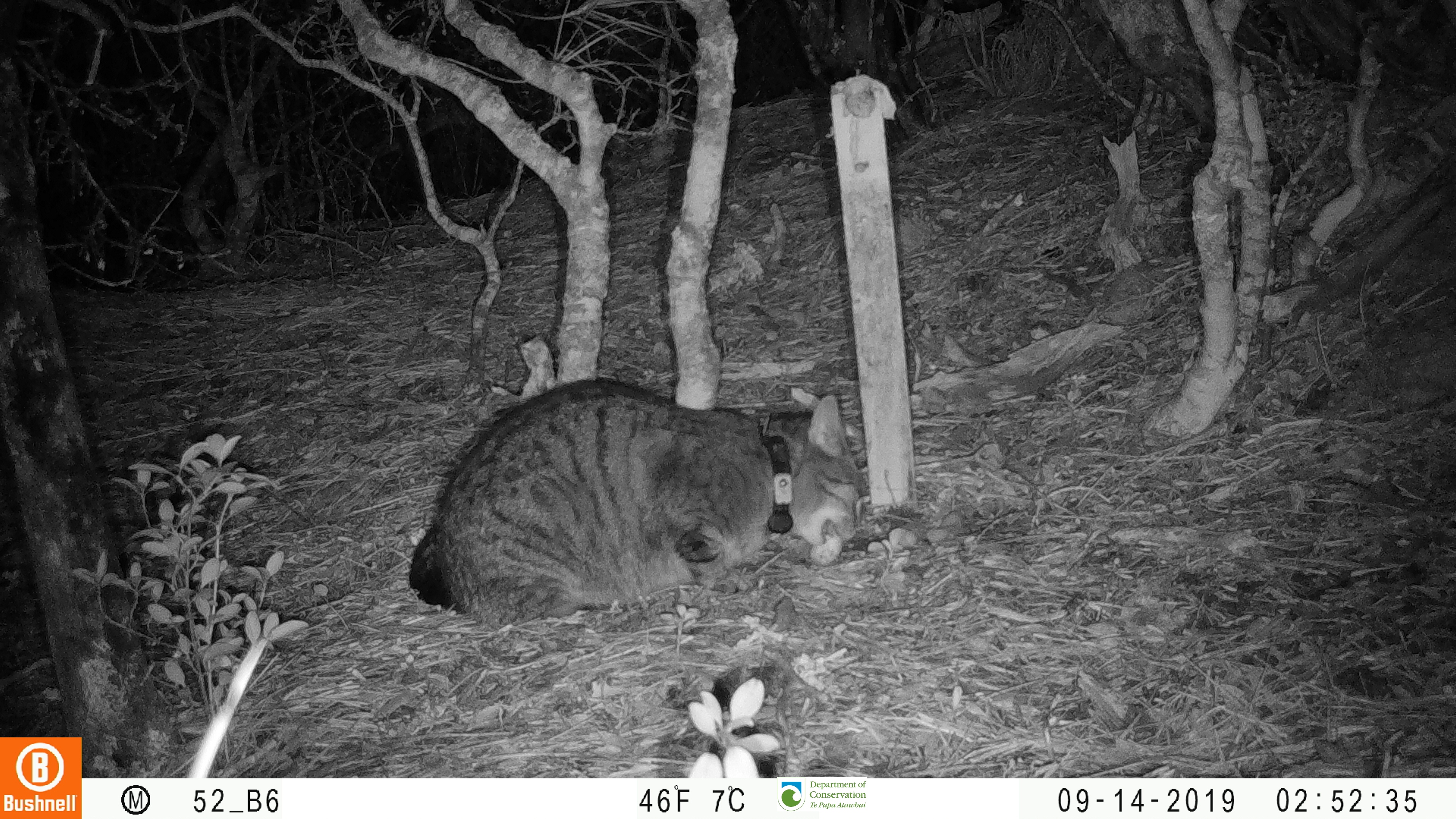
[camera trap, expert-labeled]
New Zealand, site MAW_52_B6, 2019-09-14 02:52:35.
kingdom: Animalia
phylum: Chordata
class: Mammalia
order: Carnivora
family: Felidae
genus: Felis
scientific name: Felis catus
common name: domestic cat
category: cat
Cat (domestic cat) (Felis catus).